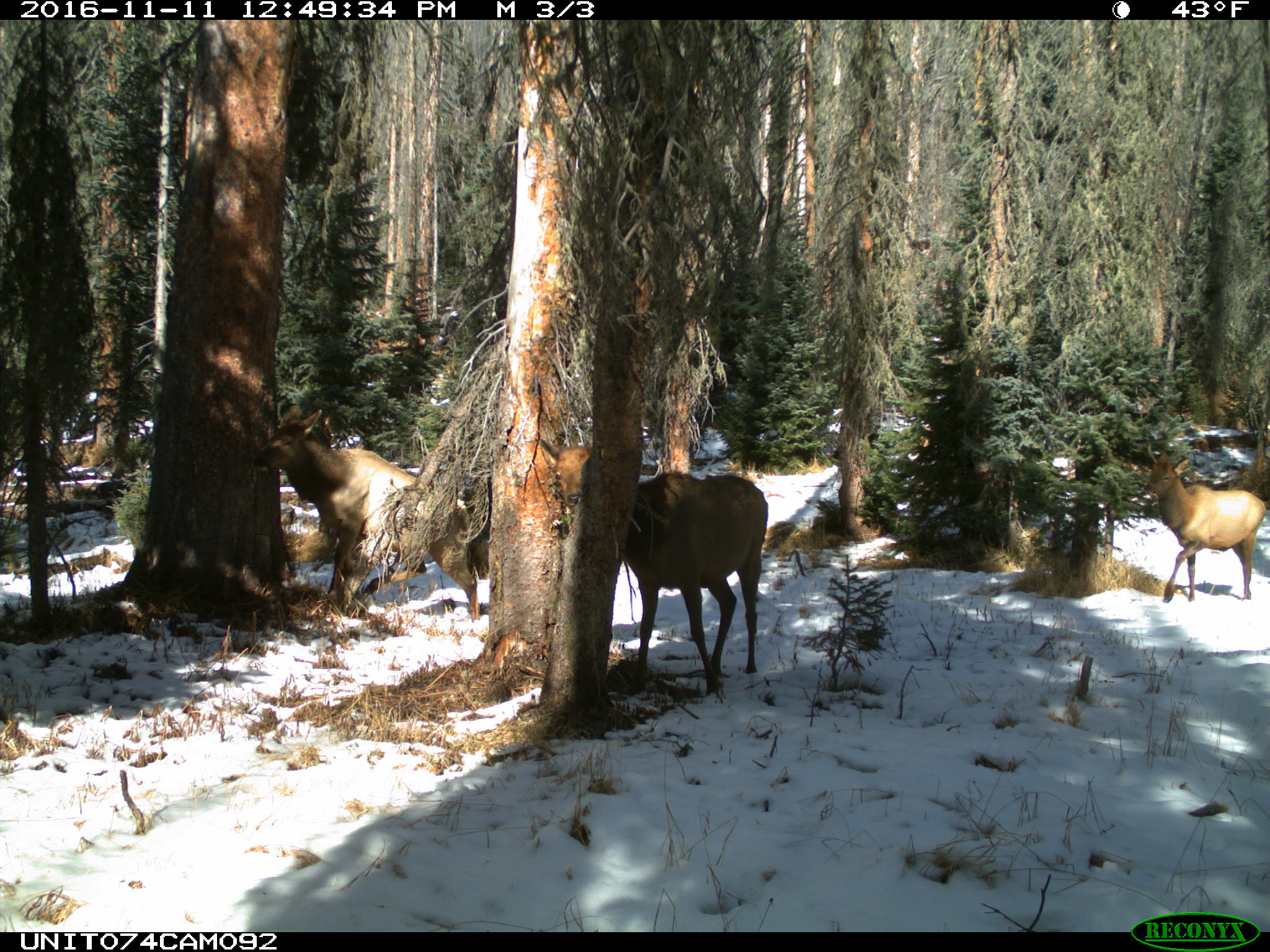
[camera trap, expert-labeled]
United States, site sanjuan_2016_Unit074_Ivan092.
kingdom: Animalia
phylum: Chordata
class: Mammalia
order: Artiodactyla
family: Cervidae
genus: Cervus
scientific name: Cervus elaphus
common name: red deer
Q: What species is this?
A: Cervus elaphus (red deer).